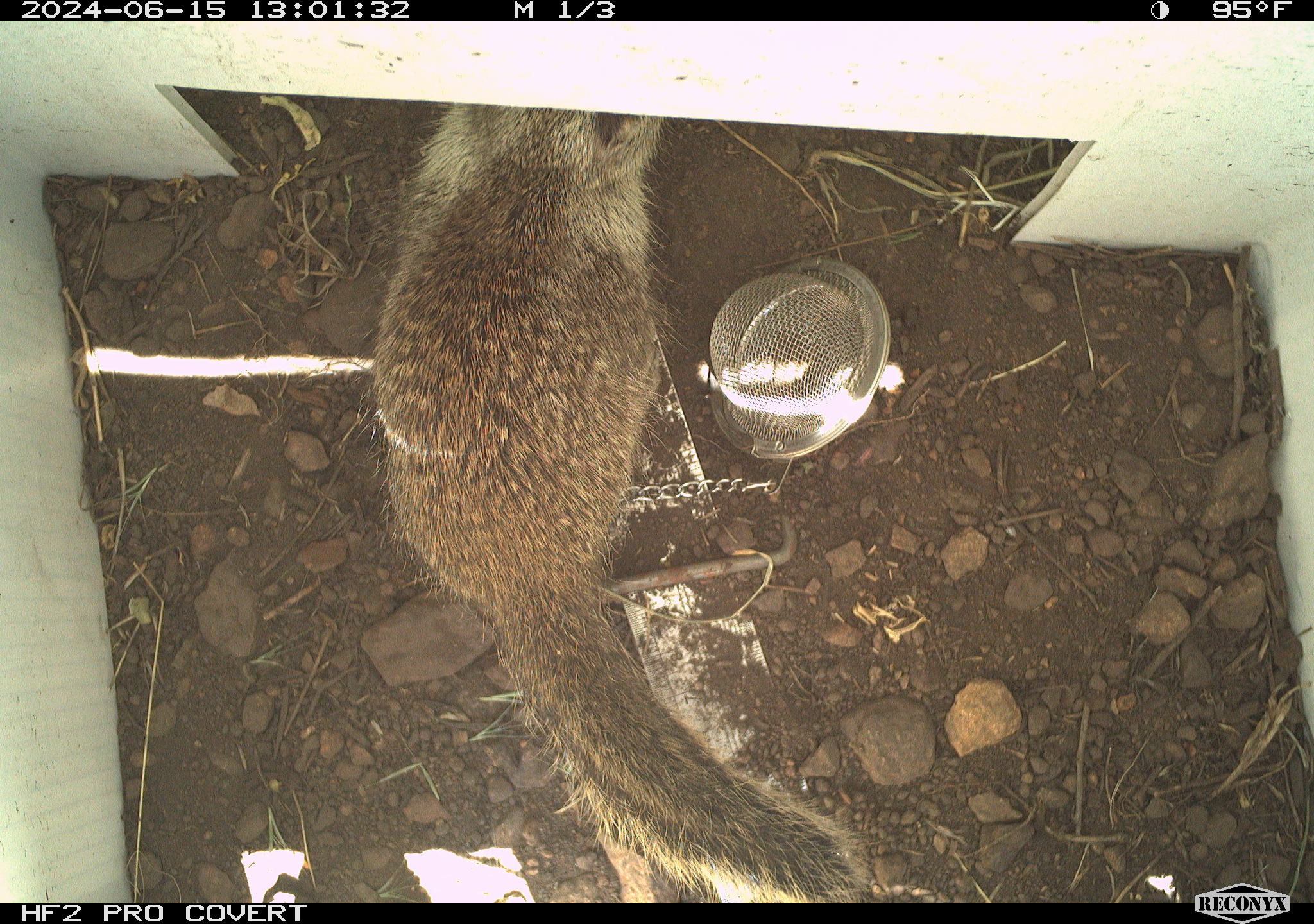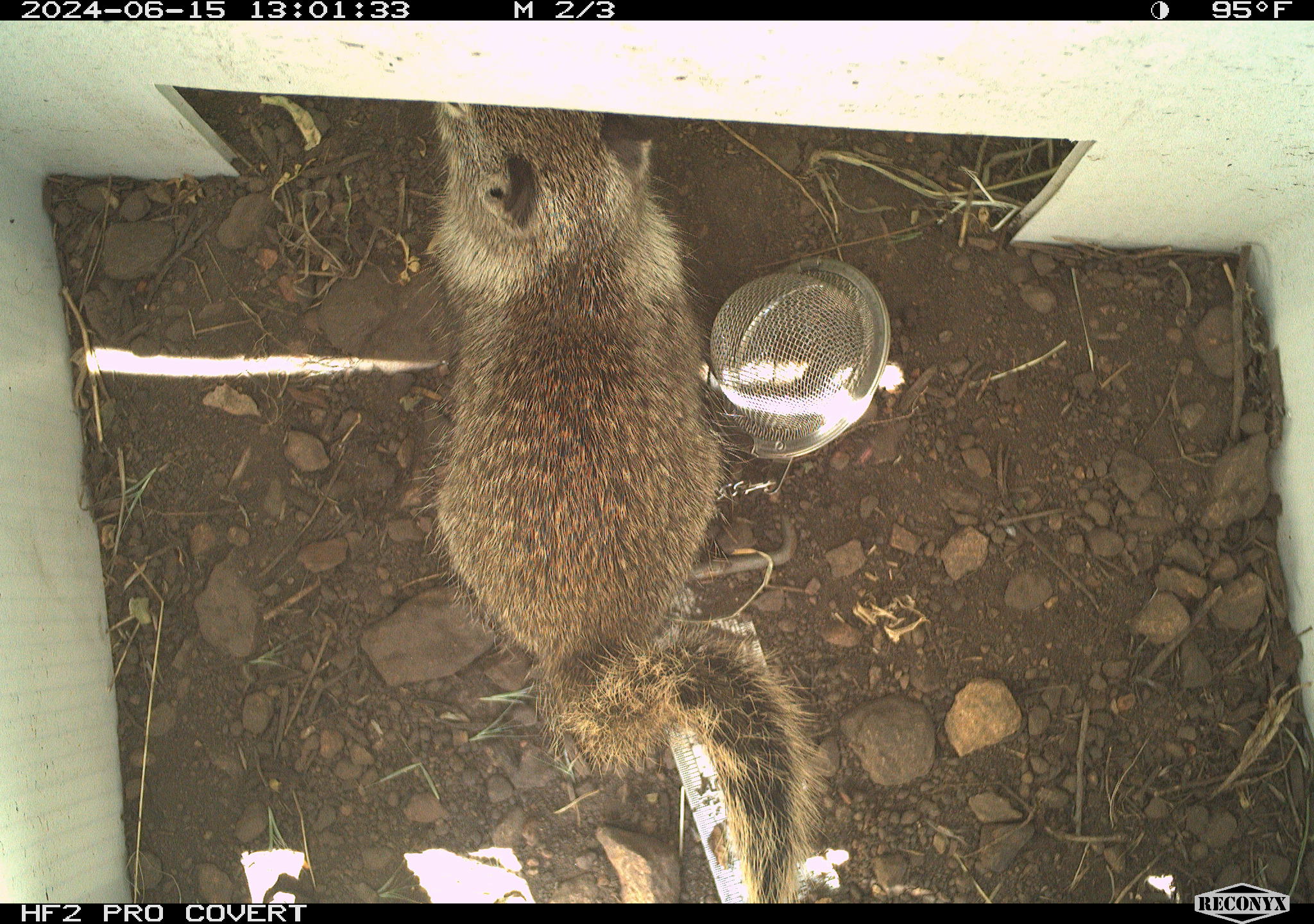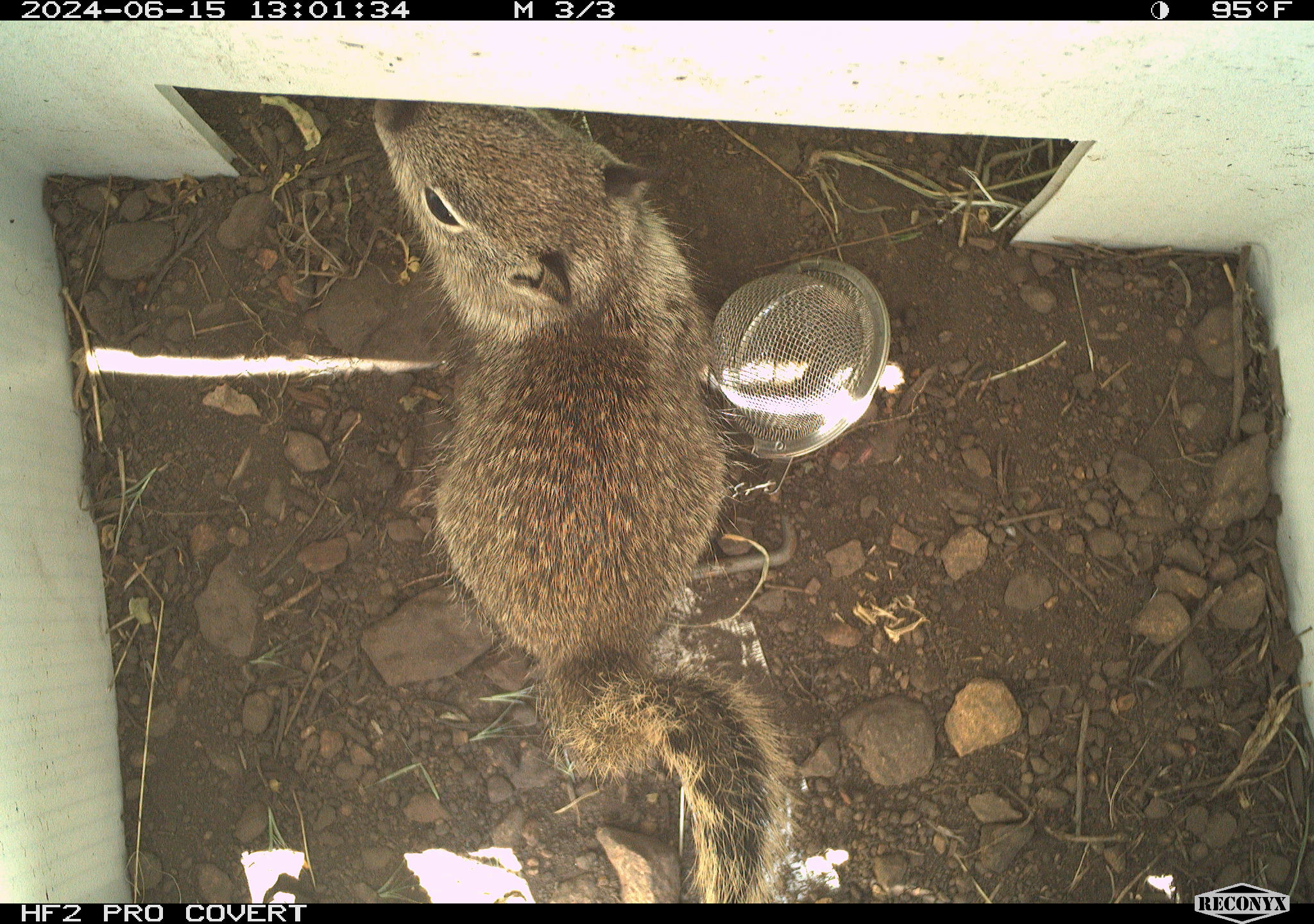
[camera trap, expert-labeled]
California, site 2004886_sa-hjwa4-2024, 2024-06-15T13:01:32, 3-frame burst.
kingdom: Animalia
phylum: Chordata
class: Mammalia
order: Rodentia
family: Sciuridae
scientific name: Sciuridae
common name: squirrels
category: sciuridae family